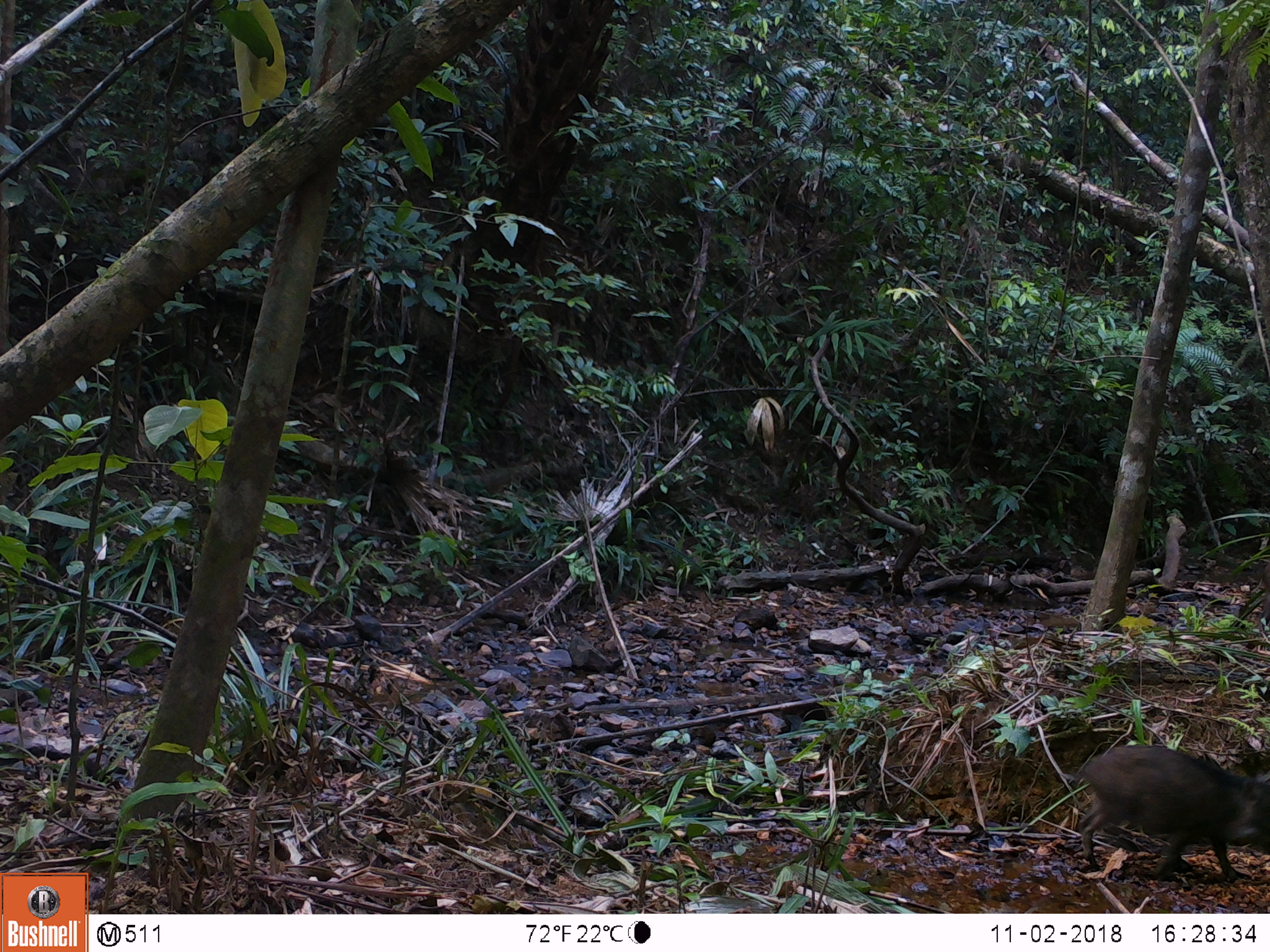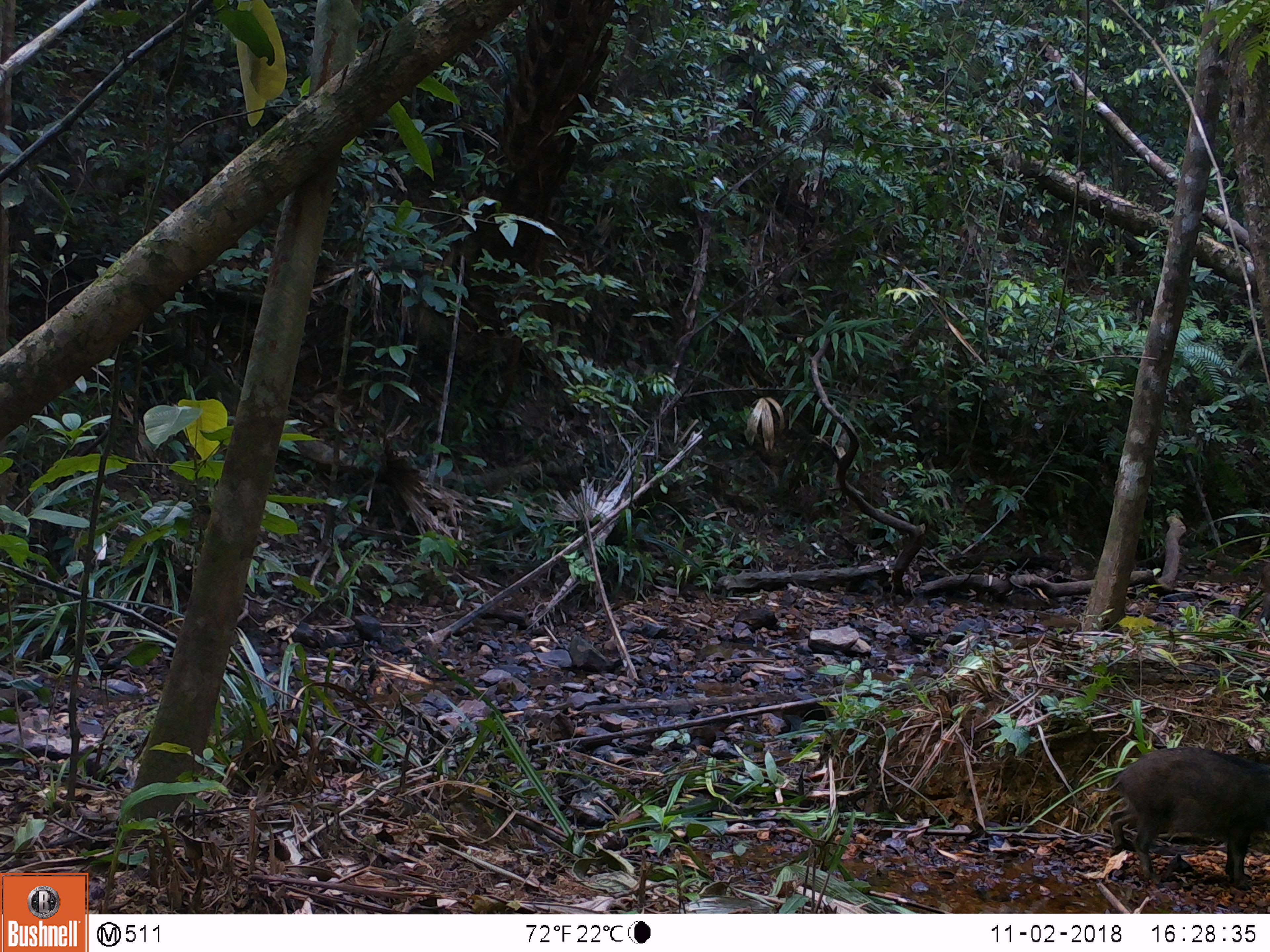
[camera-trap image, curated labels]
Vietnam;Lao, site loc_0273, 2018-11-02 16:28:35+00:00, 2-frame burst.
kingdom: Animalia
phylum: Chordata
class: Mammalia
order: Artiodactyla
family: Suidae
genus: Sus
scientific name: Sus scrofa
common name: eurasian wild pig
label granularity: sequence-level